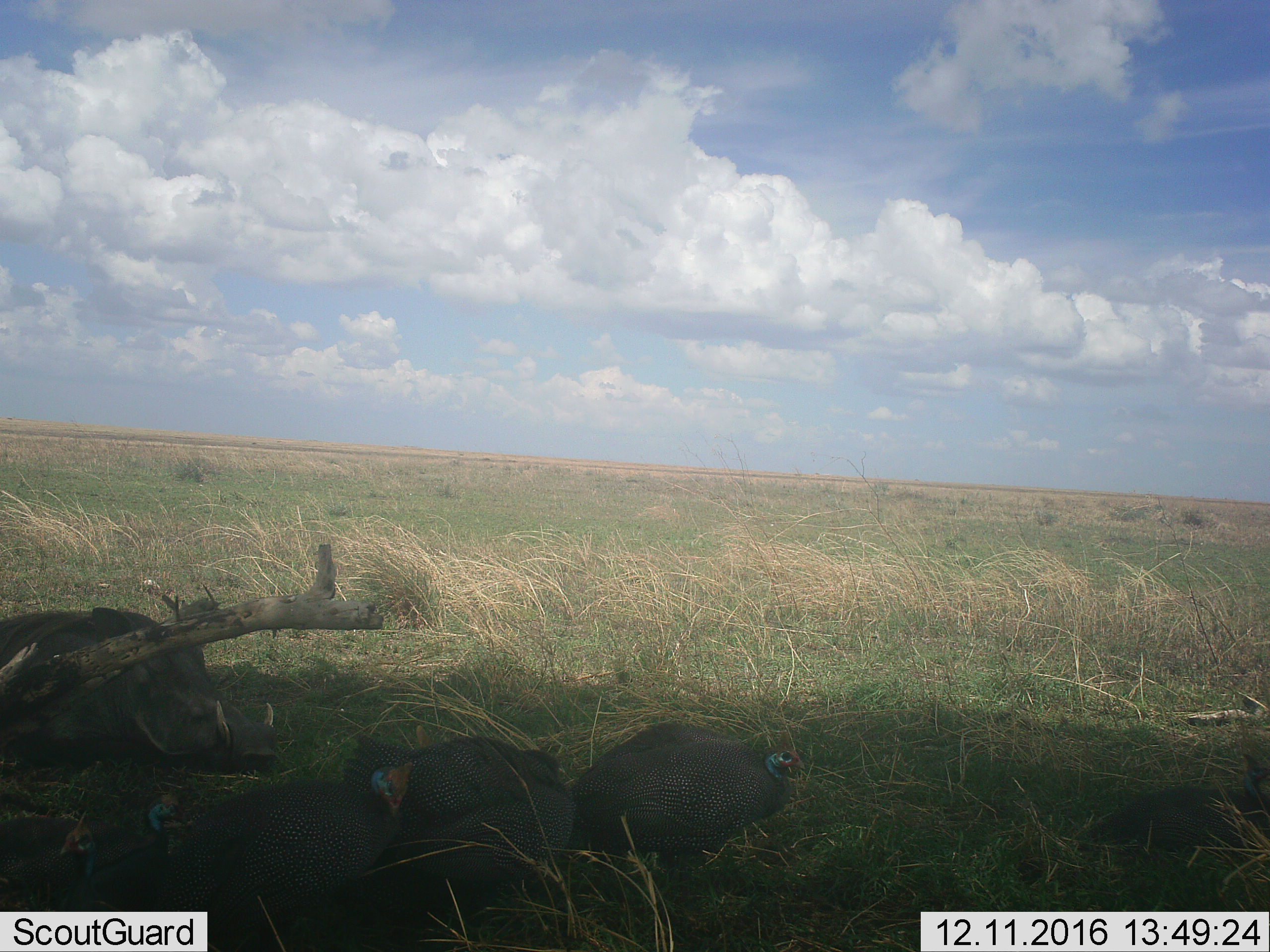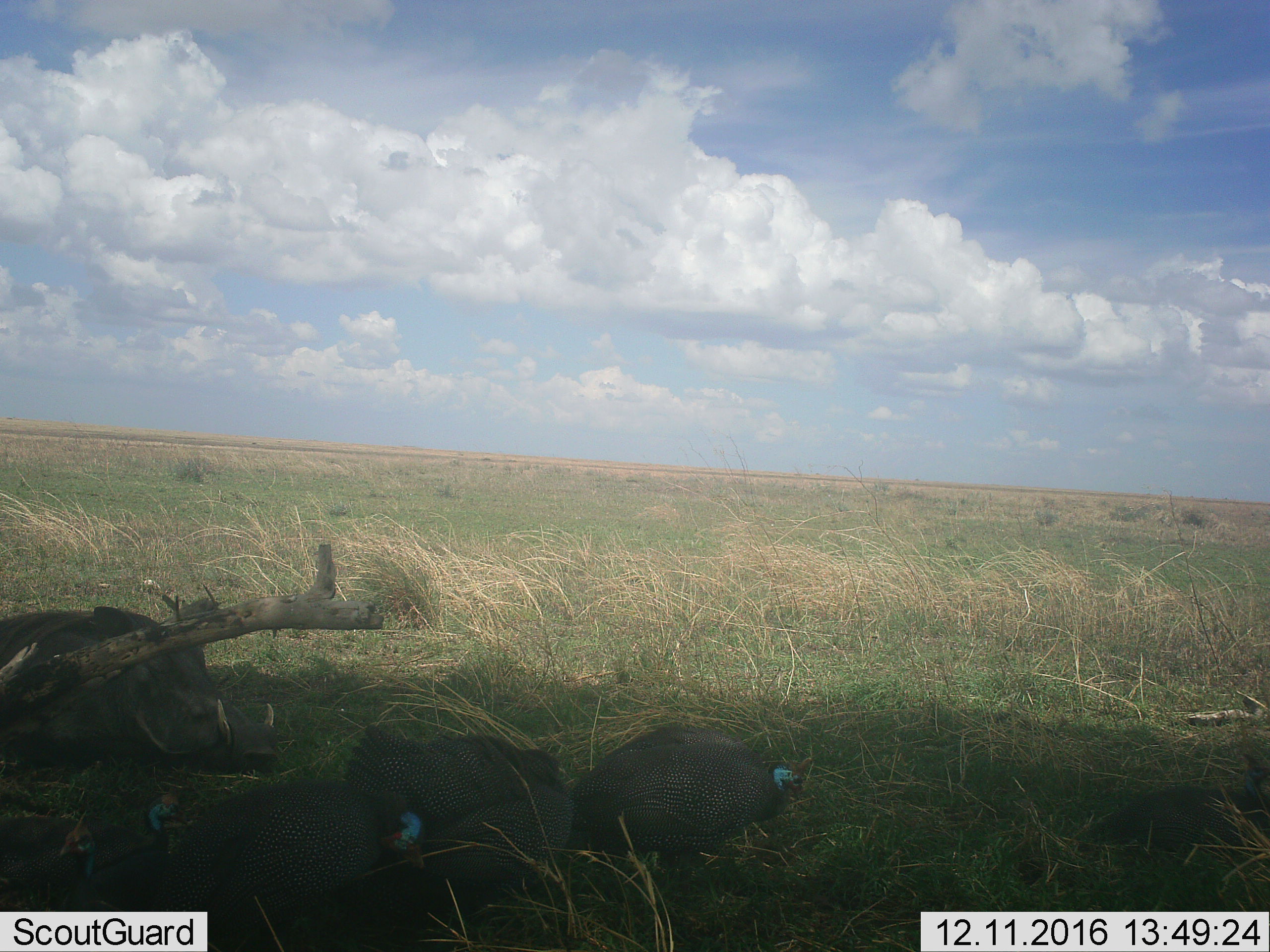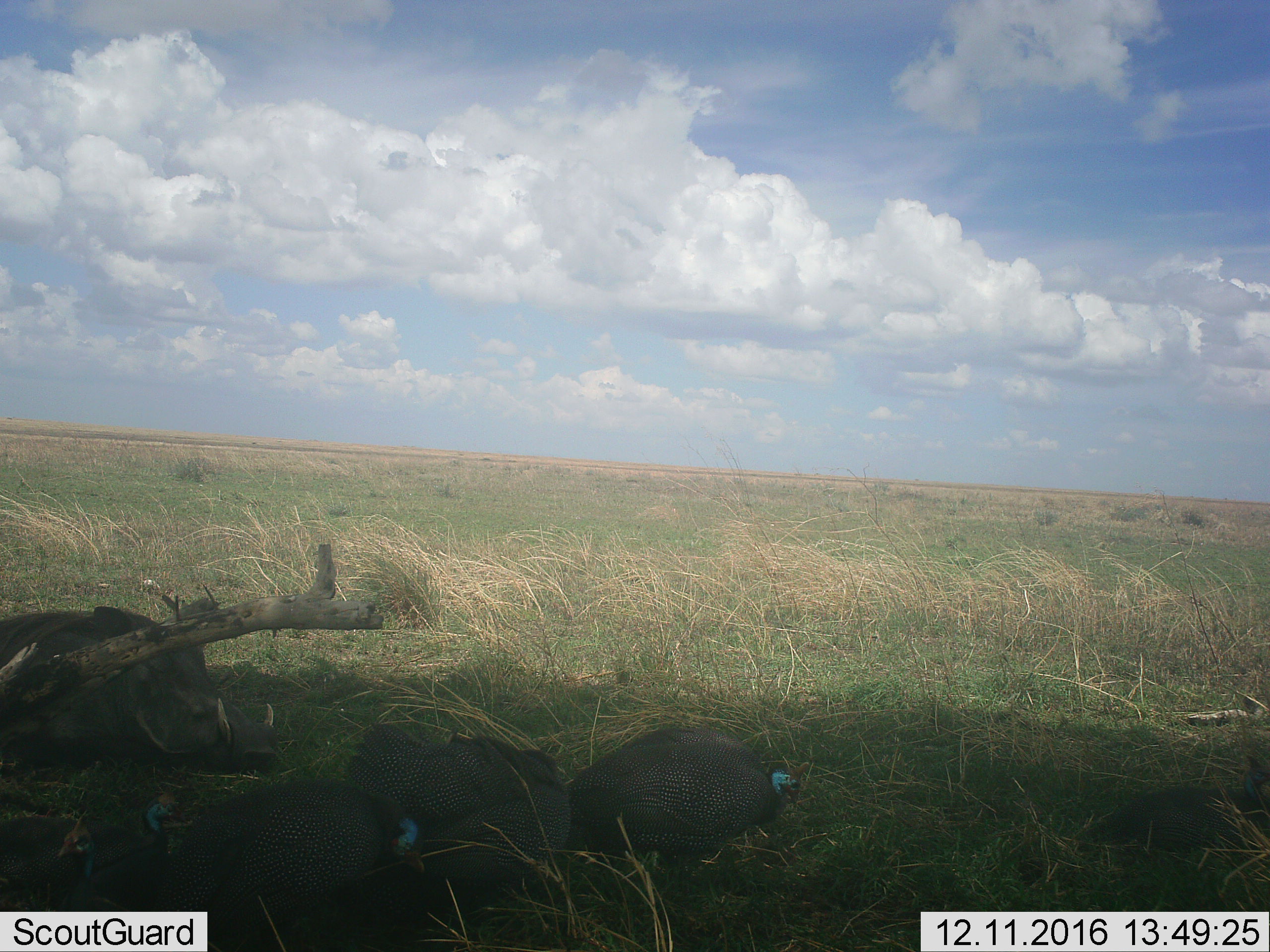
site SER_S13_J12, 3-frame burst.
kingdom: Animalia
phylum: Chordata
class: Aves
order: Galliformes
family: Numididae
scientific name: Numididae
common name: guineafowl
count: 5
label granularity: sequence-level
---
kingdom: Animalia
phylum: Chordata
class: Mammalia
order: Artiodactyla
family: Suidae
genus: Phacochoerus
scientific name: Phacochoerus africanus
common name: warthog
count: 1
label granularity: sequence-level